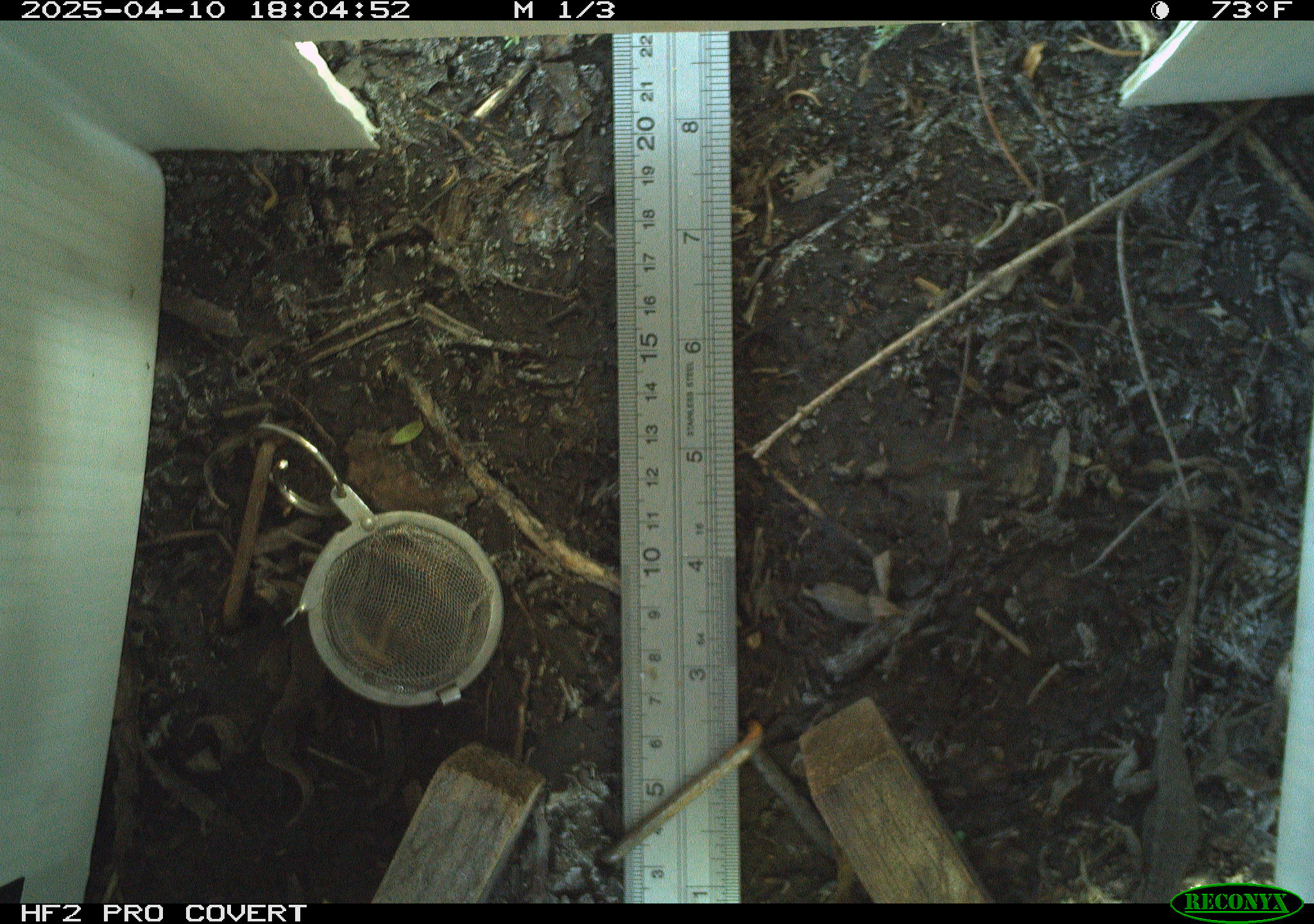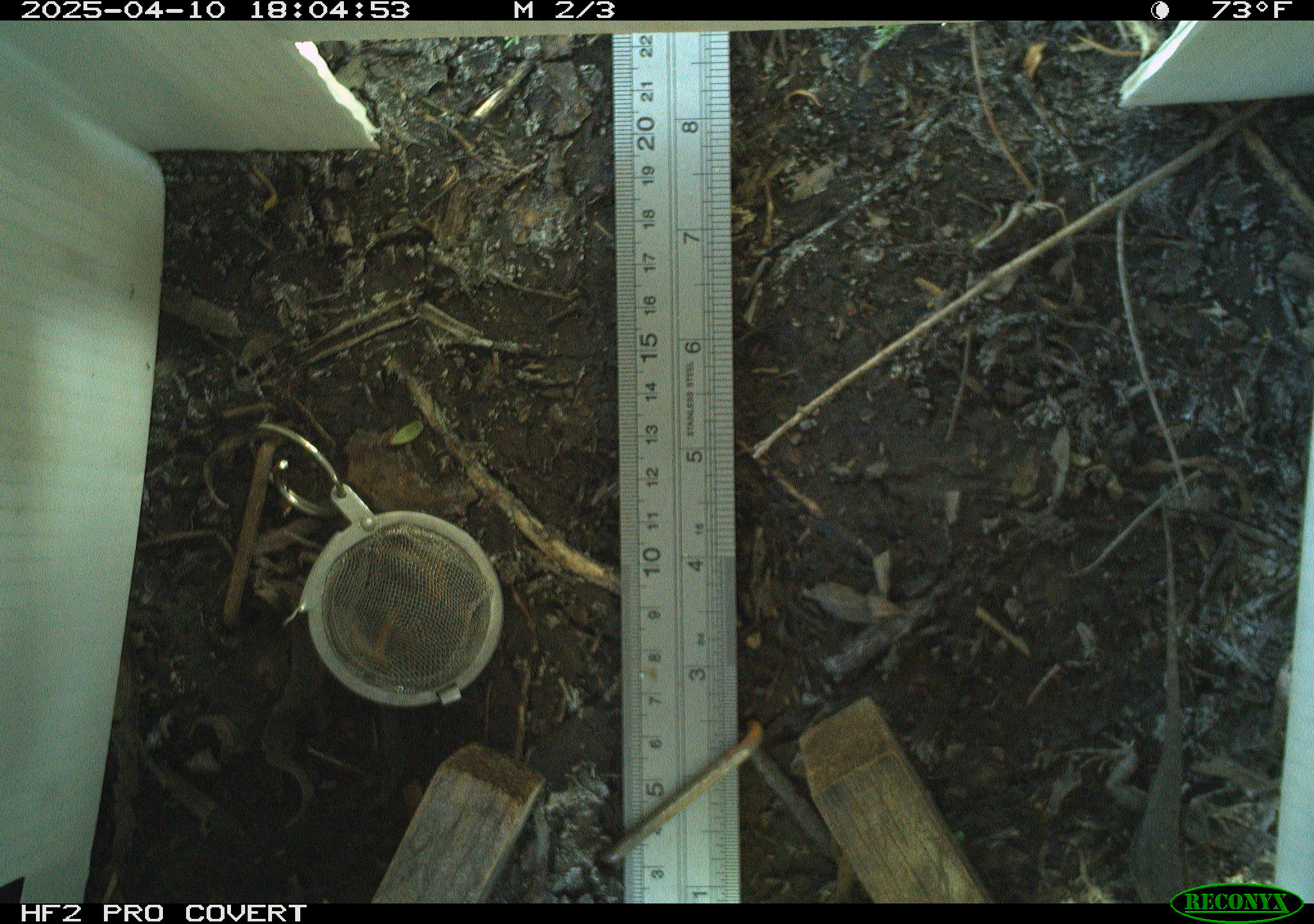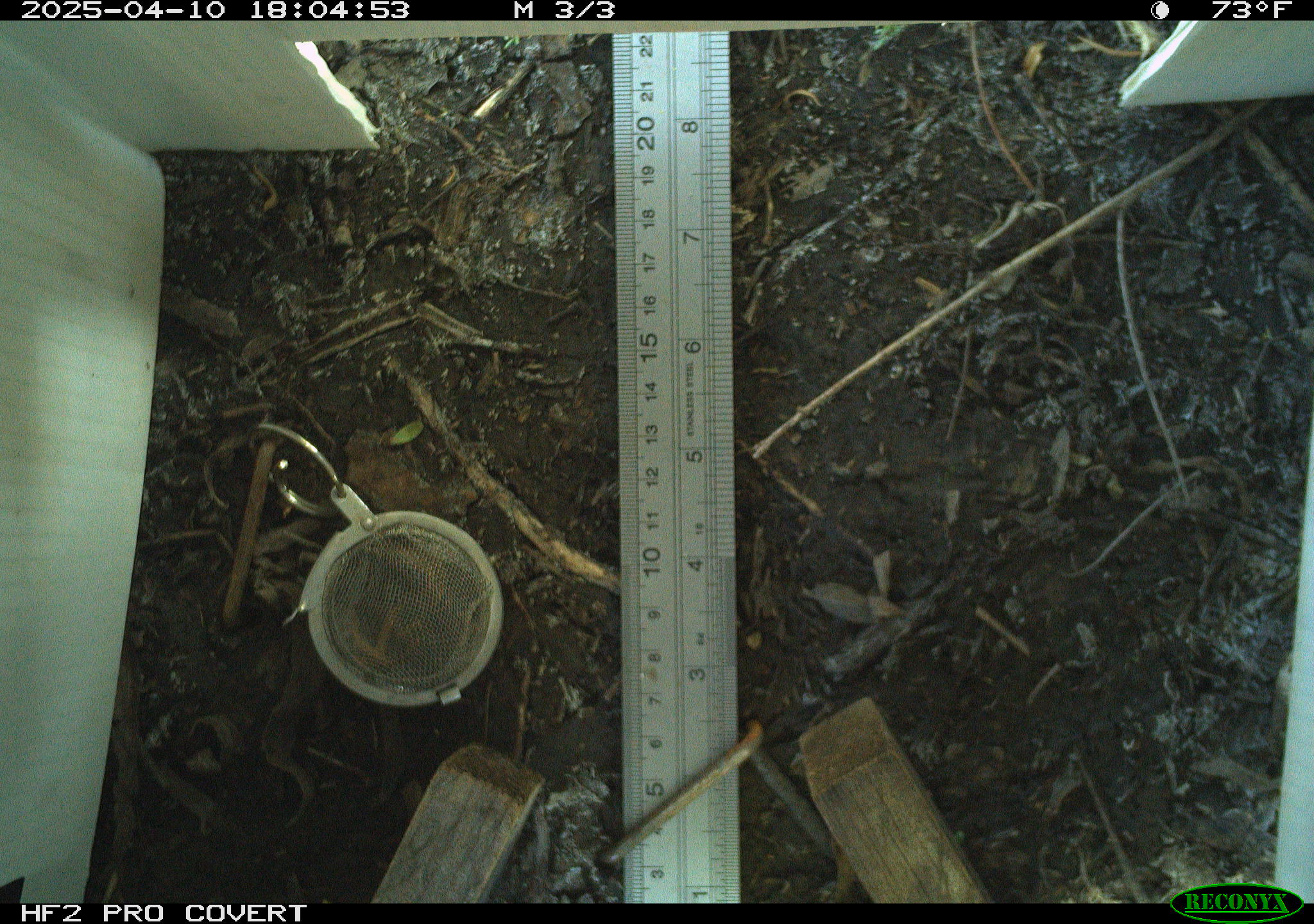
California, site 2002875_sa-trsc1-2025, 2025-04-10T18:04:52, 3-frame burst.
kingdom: Animalia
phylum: Chordata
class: Reptilia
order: Squamata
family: Phrynosomatidae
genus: Sceloporus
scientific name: Sceloporus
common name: spiny lizards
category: sceloporus species